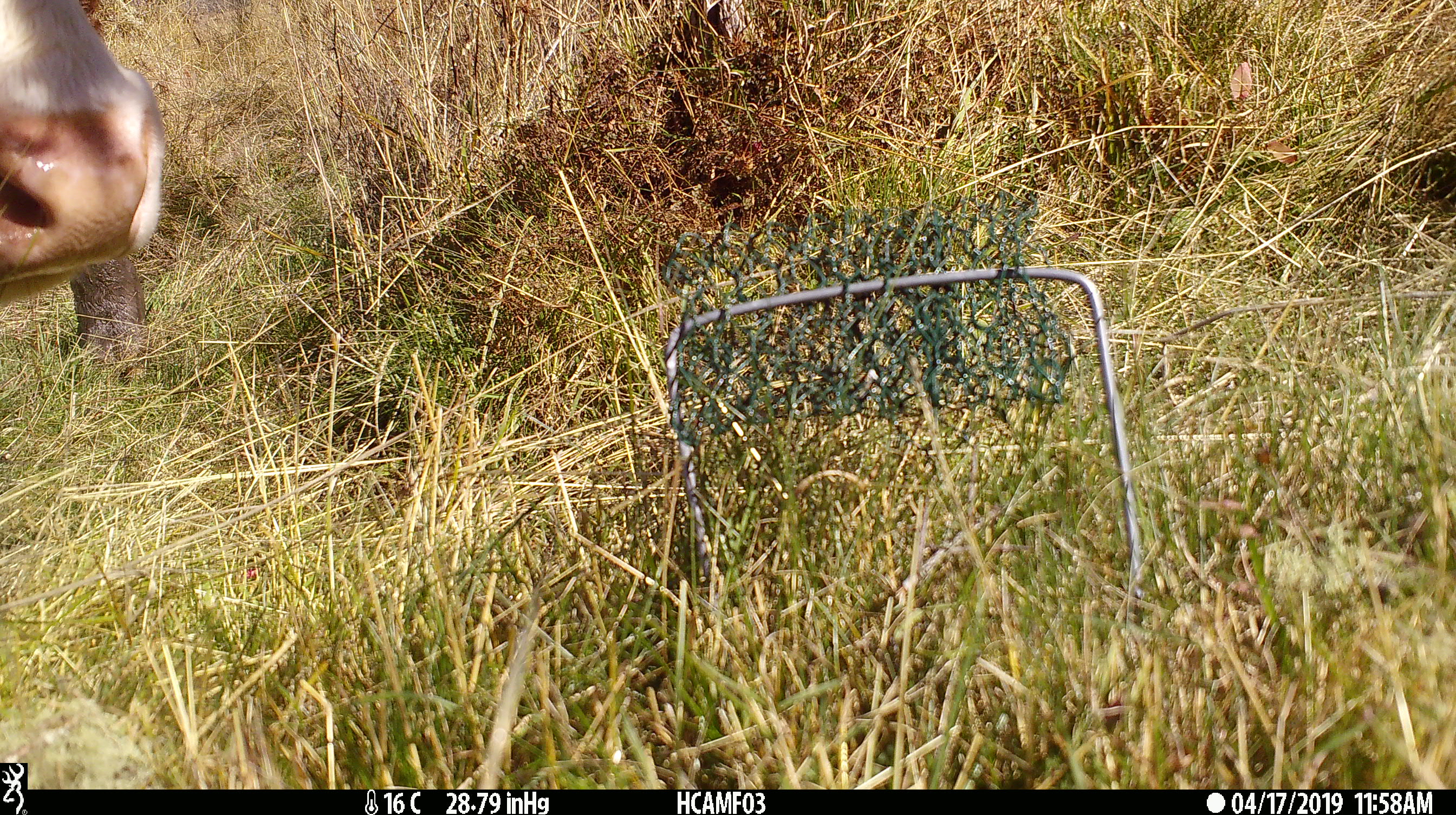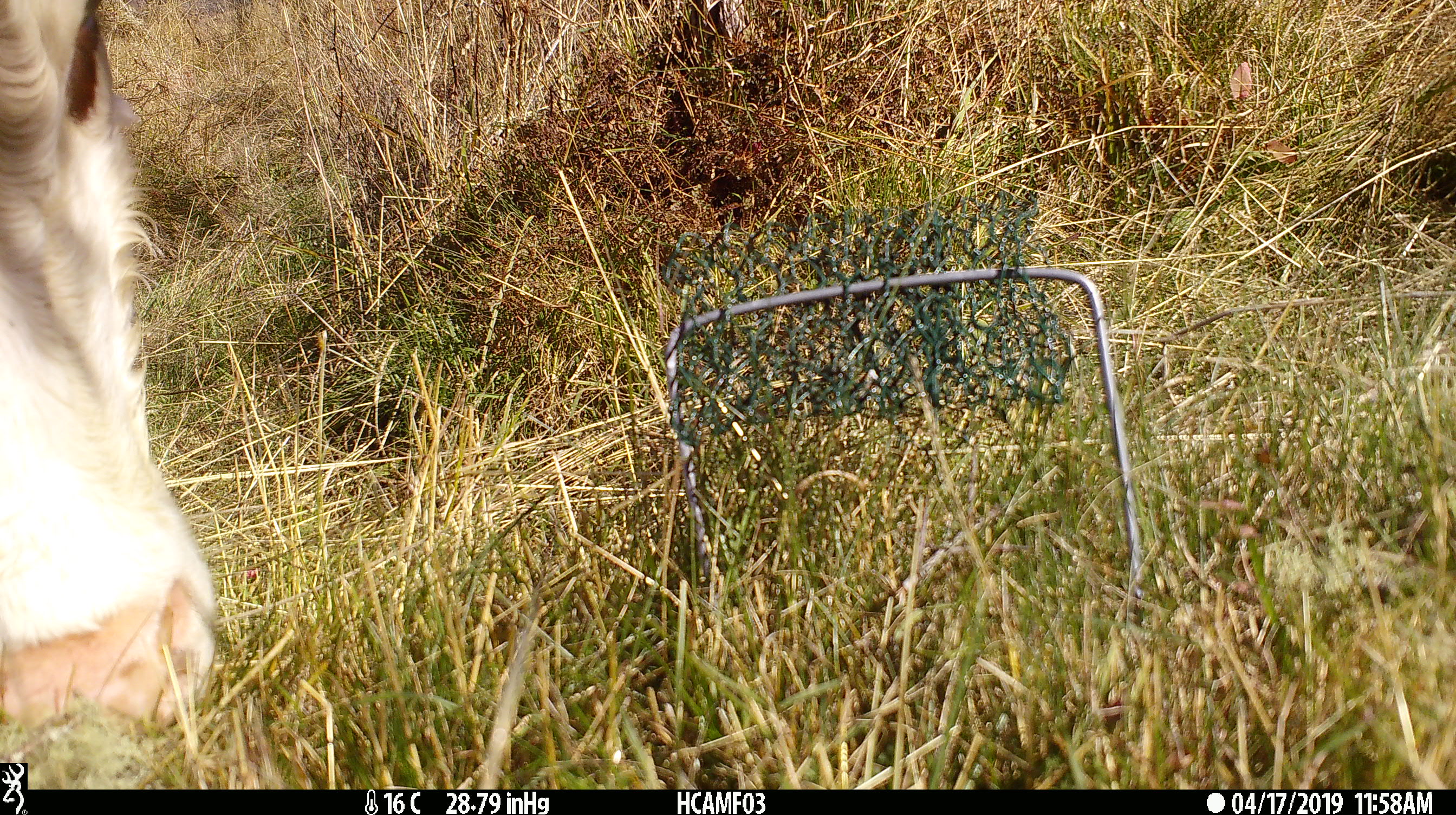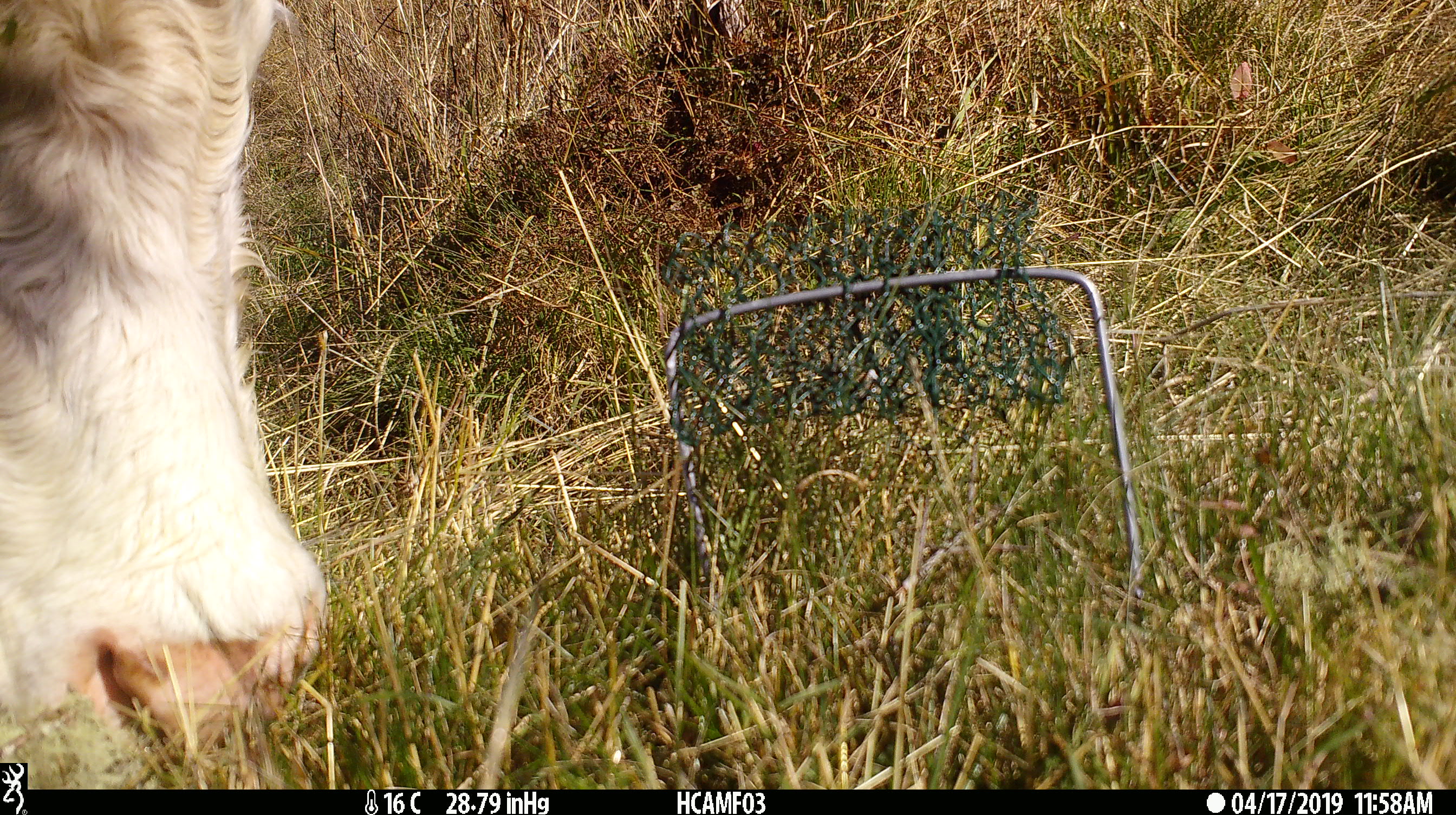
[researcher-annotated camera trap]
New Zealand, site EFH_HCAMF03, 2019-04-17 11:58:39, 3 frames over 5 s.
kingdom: Animalia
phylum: Chordata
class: Mammalia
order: Artiodactyla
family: Bovidae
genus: Bos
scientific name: Bos taurus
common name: domestic cow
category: cow